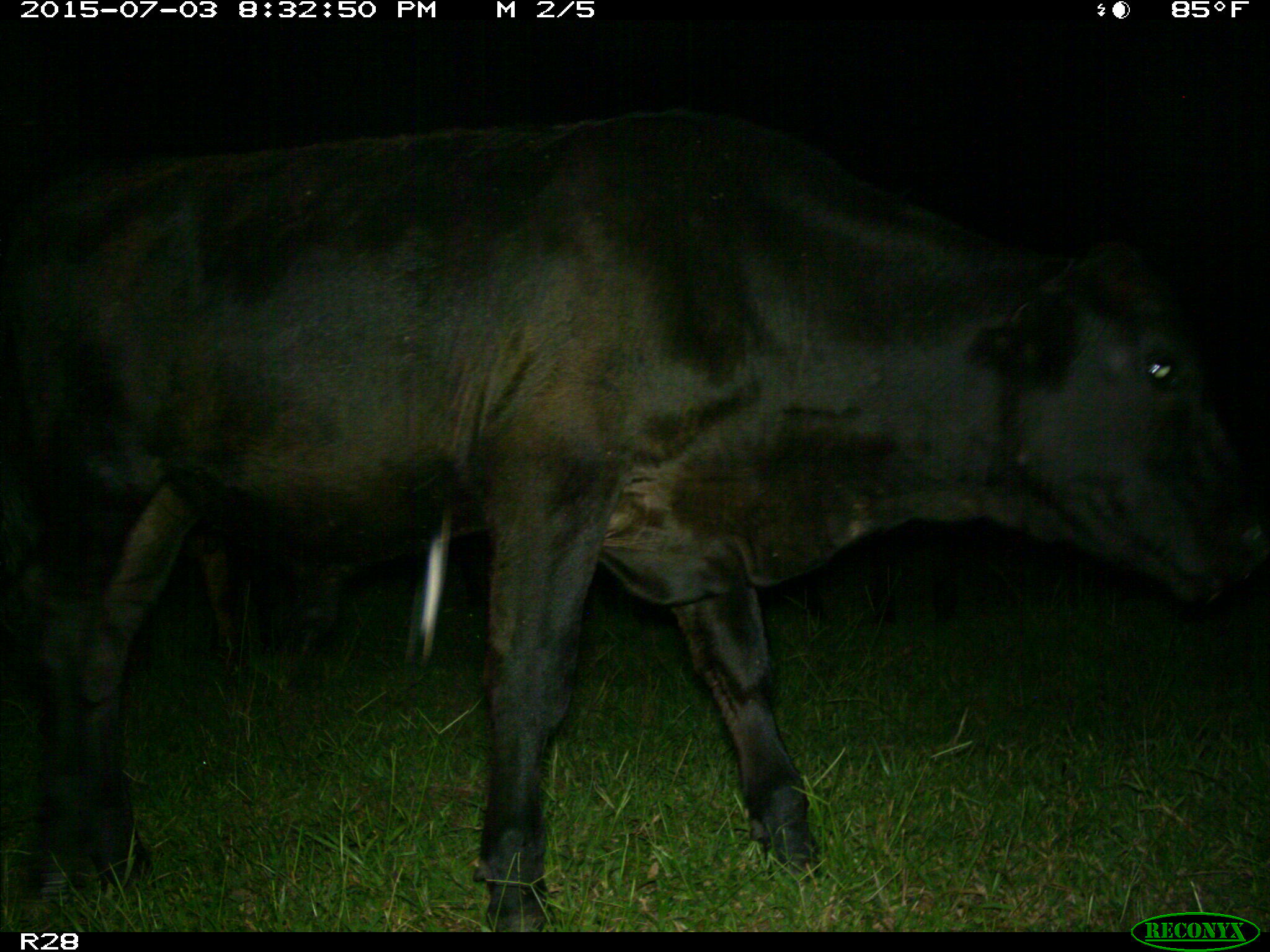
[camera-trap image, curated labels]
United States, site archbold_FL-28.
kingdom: Animalia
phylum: Chordata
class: Mammalia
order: Artiodactyla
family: Bovidae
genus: Bos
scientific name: Bos taurus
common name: domestic cow